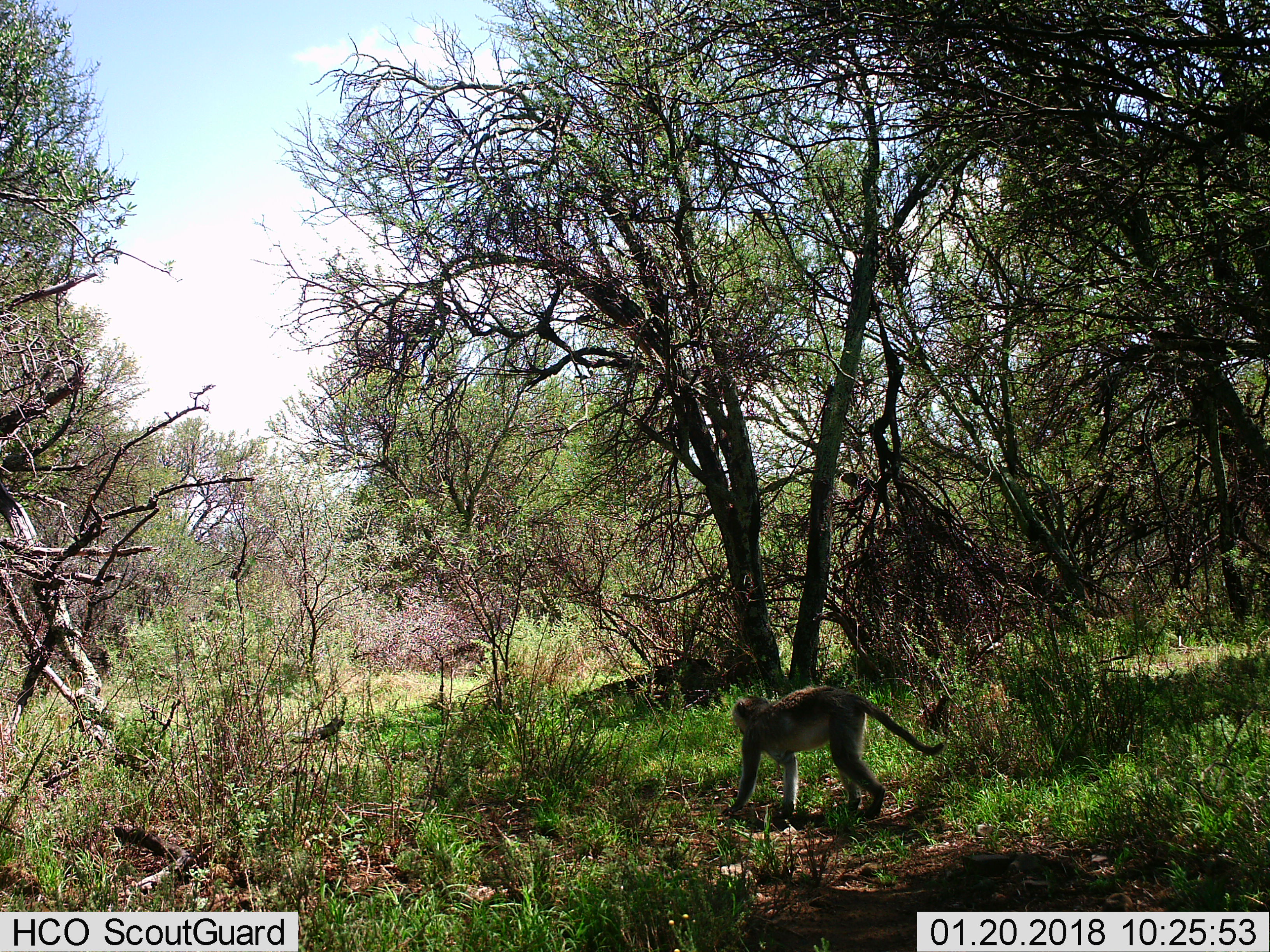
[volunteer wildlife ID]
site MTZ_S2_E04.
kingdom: Animalia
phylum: Chordata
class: Mammalia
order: Primates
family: Cercopithecidae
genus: Chlorocebus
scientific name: Chlorocebus pygerythrus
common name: vervet monkey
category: monkeyvervet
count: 1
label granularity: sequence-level